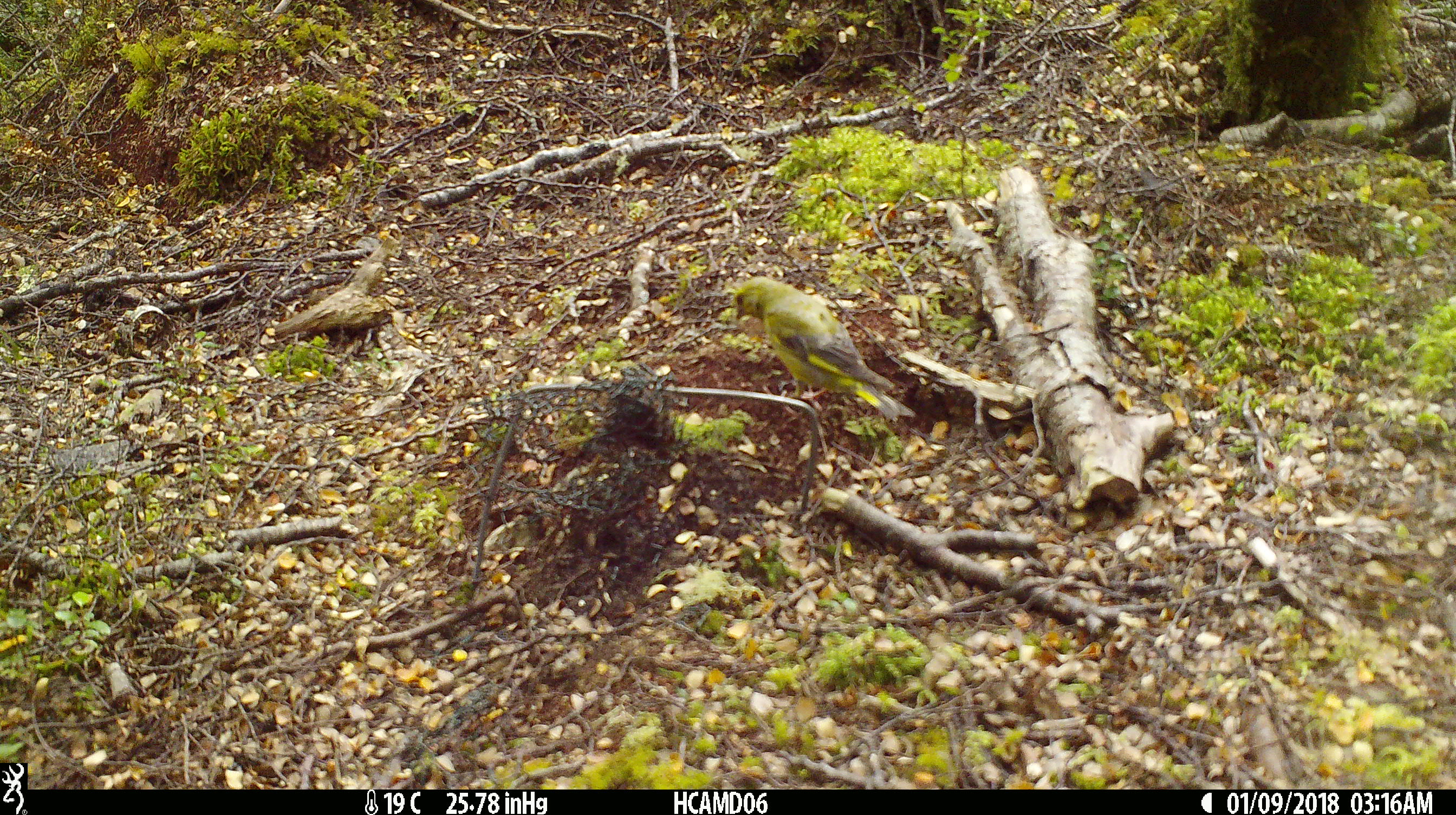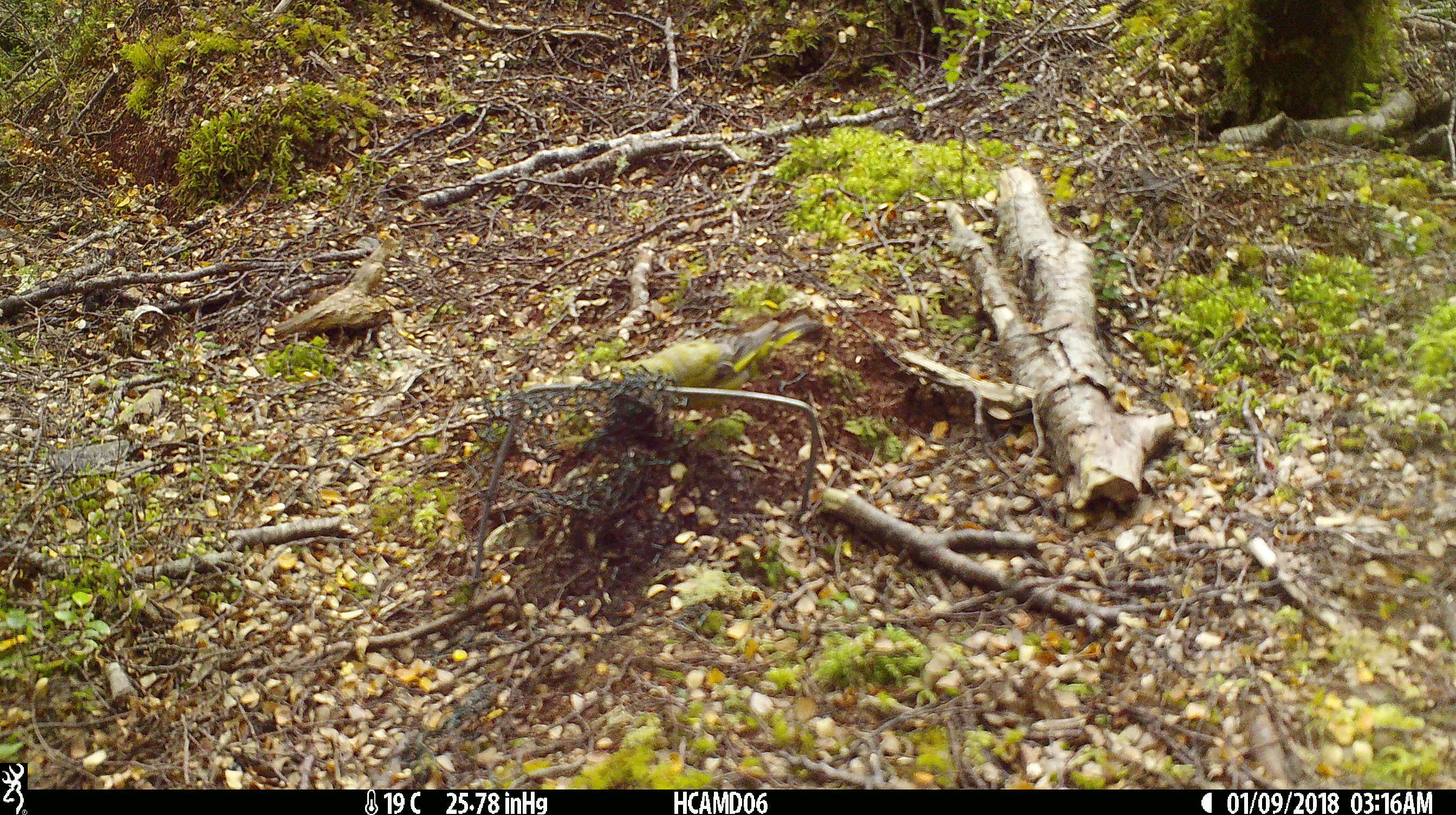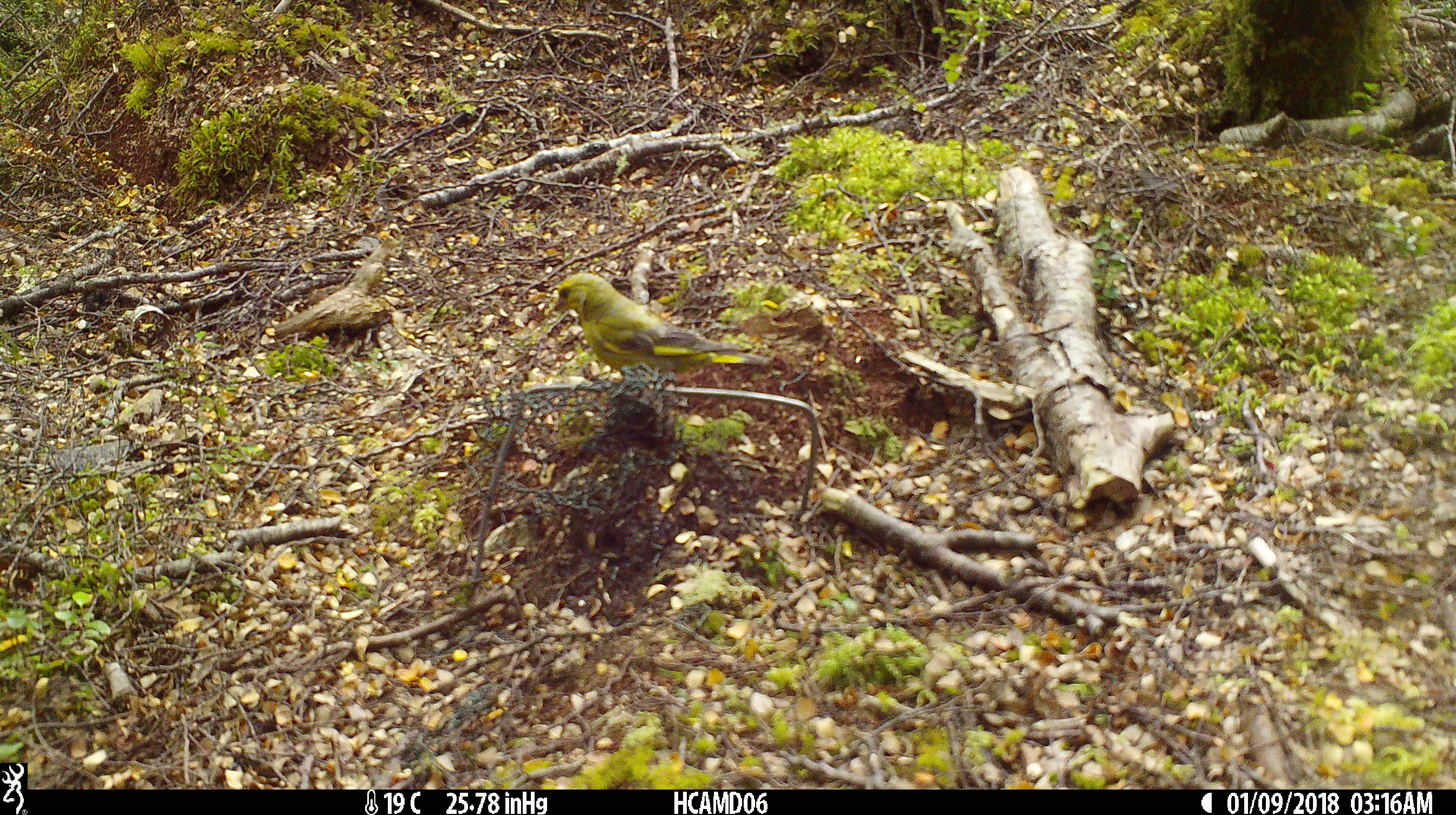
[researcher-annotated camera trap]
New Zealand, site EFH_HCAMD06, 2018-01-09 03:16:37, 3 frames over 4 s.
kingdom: Animalia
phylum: Chordata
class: Aves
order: Passeriformes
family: Fringillidae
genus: Chloris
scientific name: Chloris chloris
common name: greenfinch